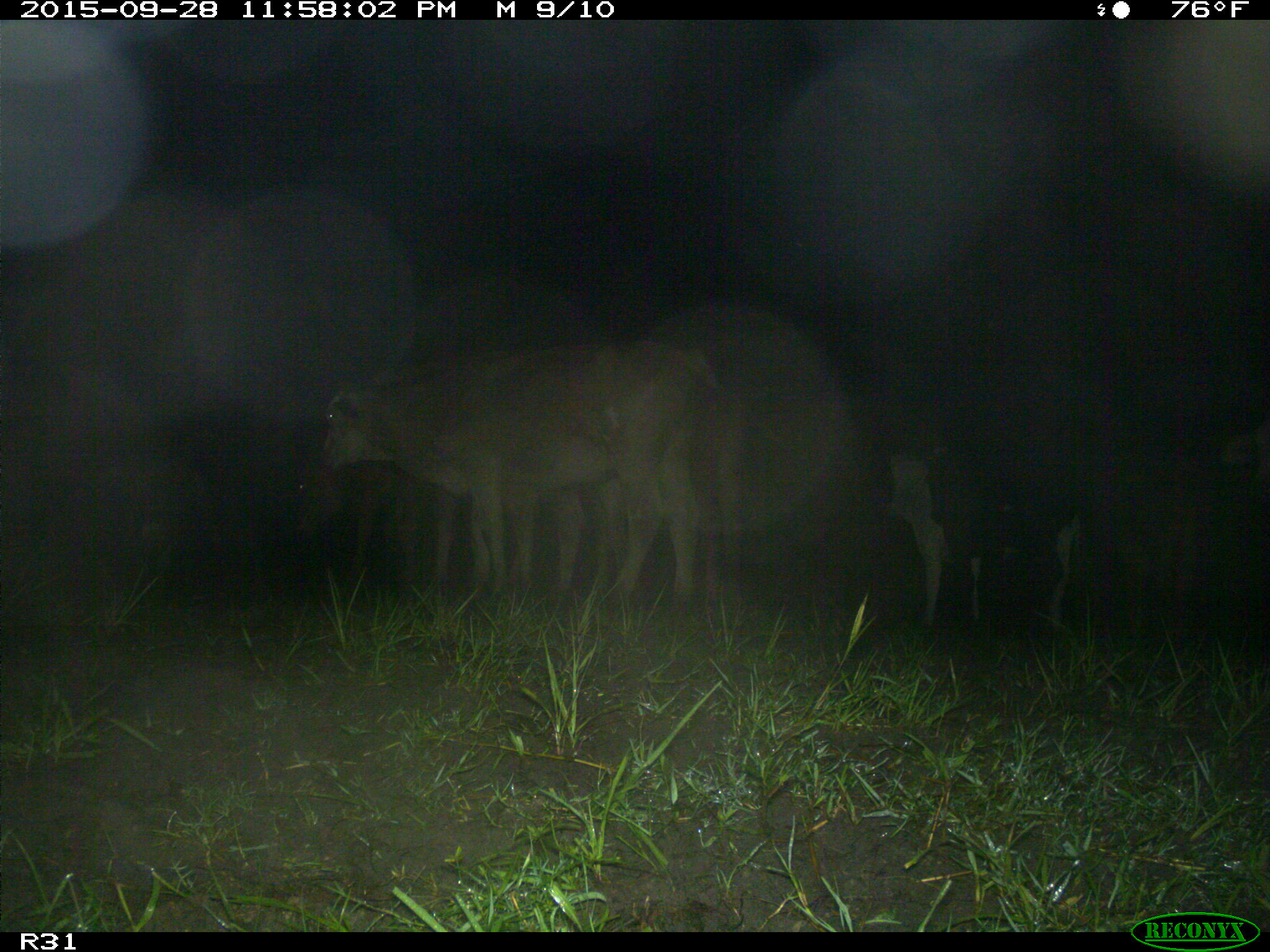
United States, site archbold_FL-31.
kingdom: Animalia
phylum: Chordata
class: Mammalia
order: Artiodactyla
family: Bovidae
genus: Bos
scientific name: Bos taurus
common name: domestic cow